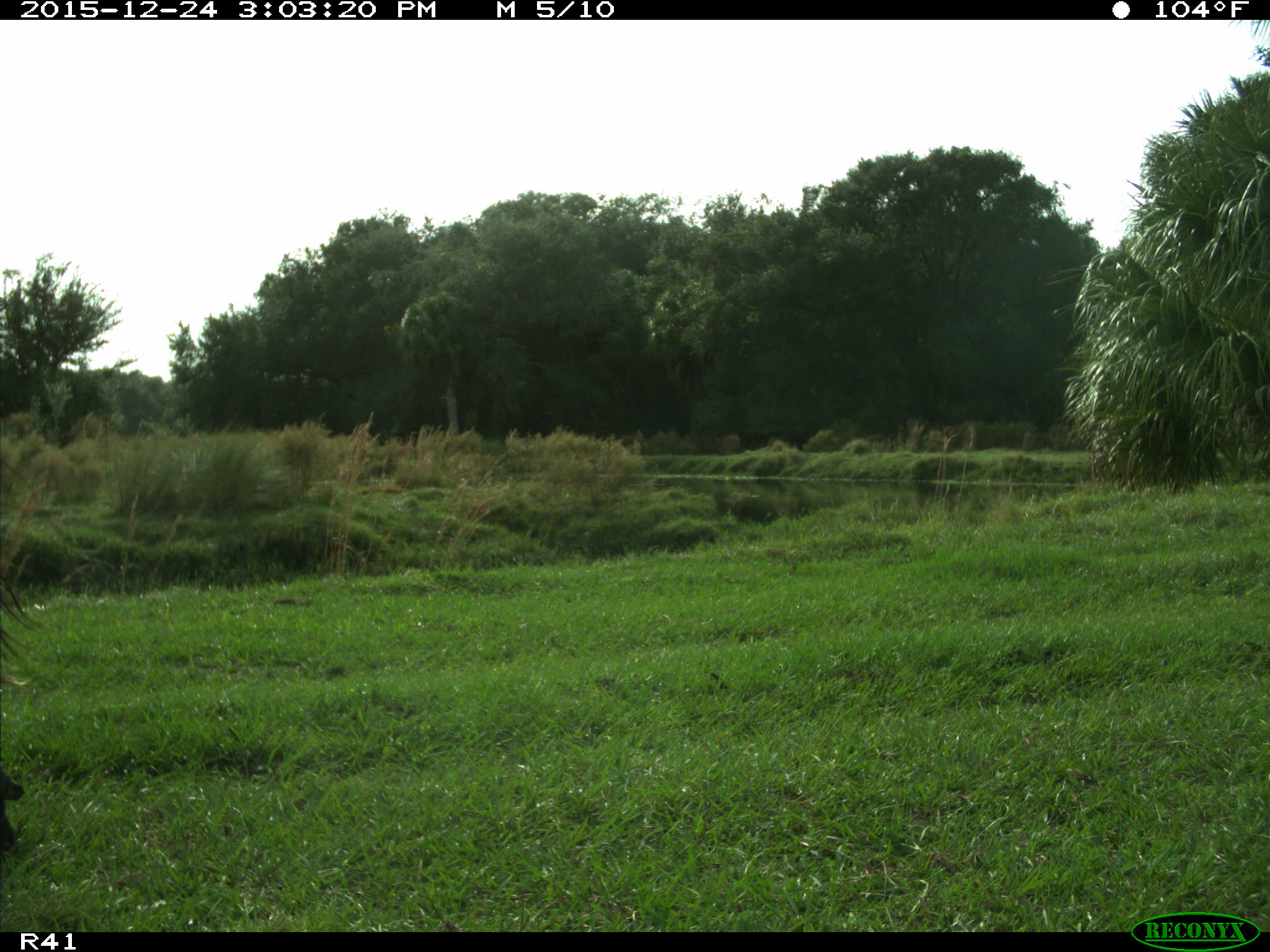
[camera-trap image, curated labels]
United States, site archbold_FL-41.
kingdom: Animalia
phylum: Chordata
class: Mammalia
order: Artiodactyla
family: Bovidae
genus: Bos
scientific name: Bos taurus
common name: domestic cow